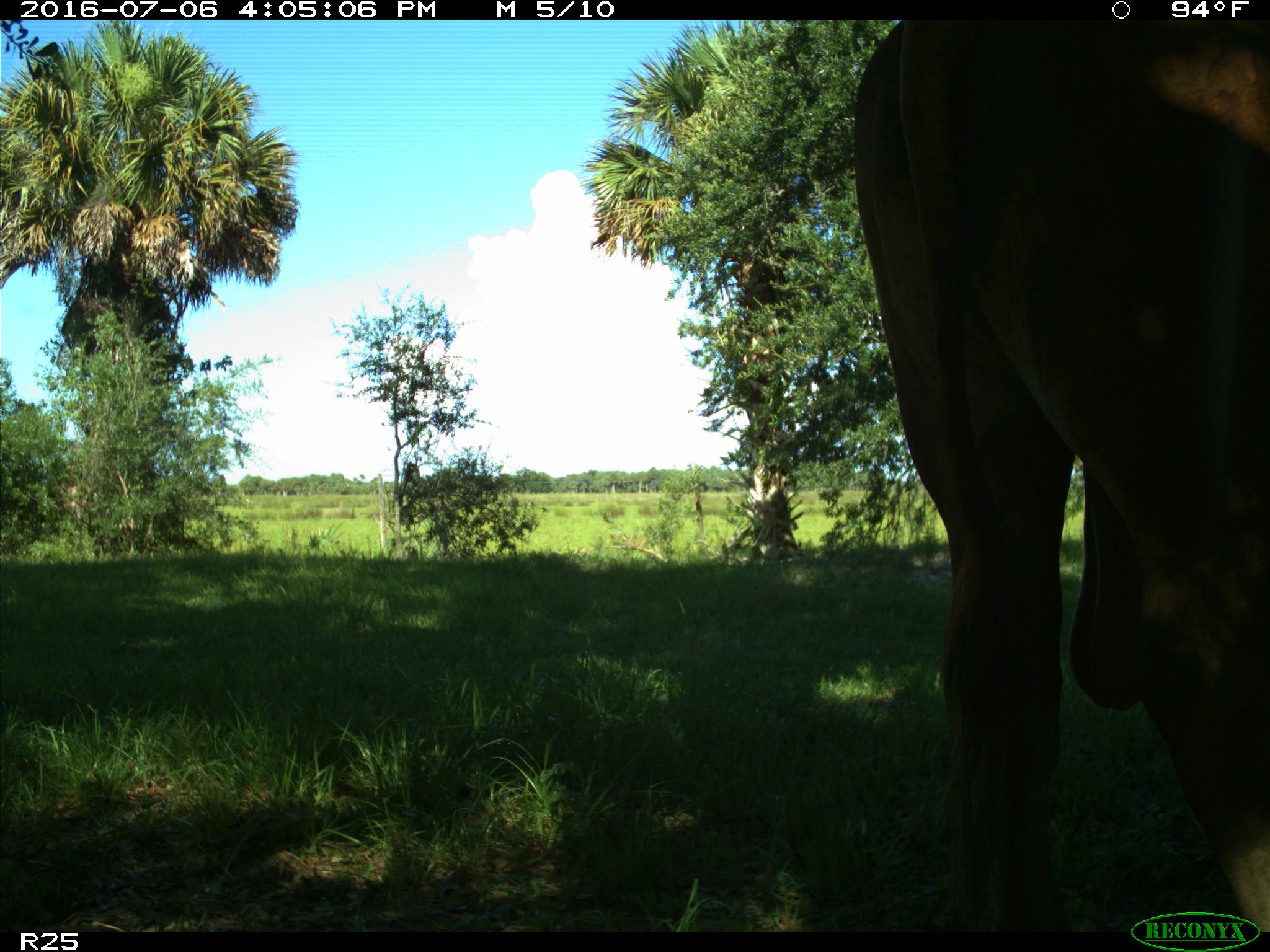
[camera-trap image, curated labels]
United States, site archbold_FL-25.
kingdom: Animalia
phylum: Chordata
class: Mammalia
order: Artiodactyla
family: Bovidae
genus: Bos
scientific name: Bos taurus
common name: domestic cow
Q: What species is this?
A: Bos taurus (domestic cow).